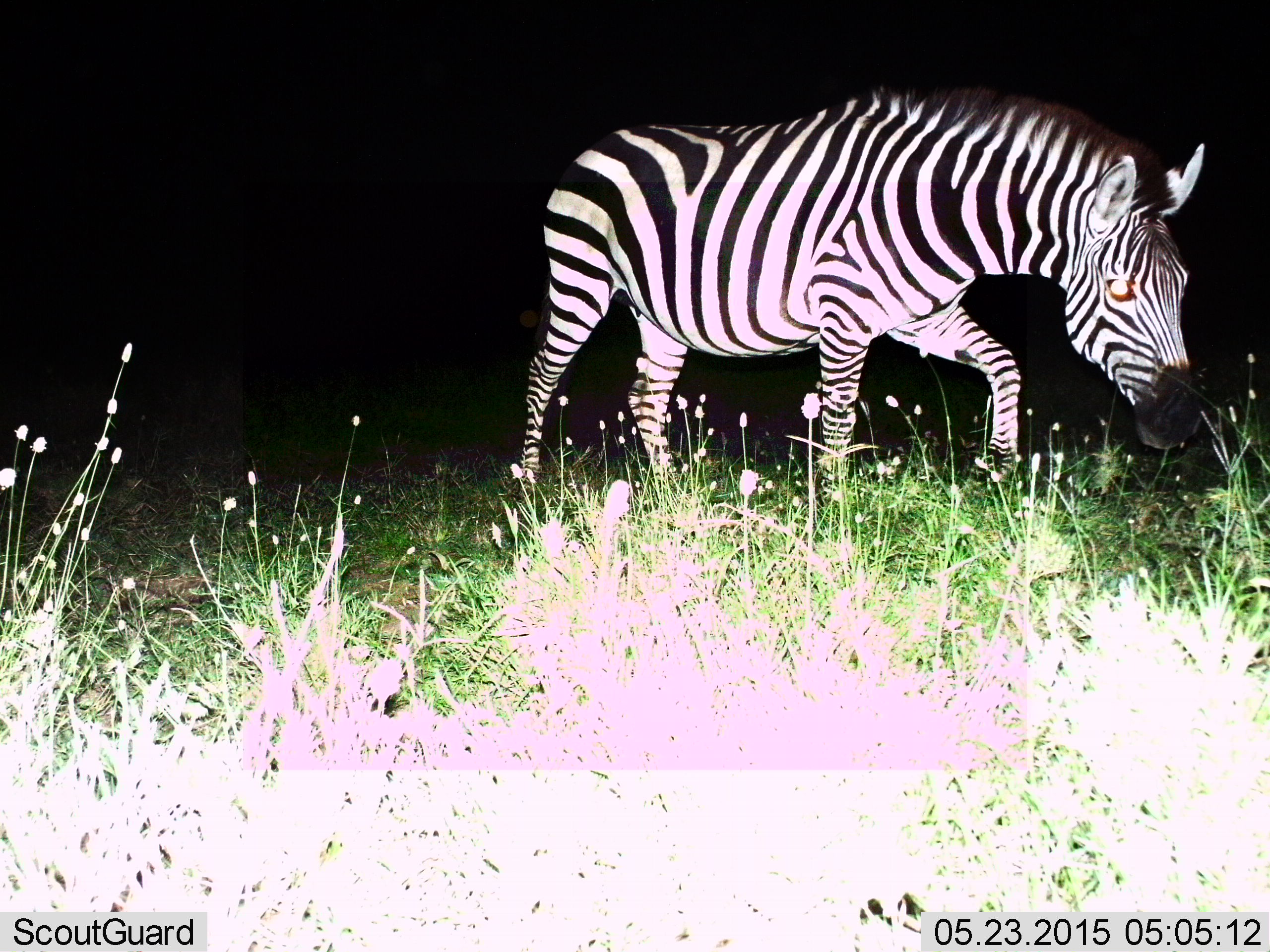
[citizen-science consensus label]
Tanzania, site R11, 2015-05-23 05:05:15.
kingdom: Animalia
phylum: Chordata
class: Mammalia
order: Perissodactyla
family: Equidae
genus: Equus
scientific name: Equus quagga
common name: plains zebra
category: zebra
Zebra (plains zebra) (Equus quagga), count 1. Behavior (volunteer vote fractions): standing 10%, resting 0%, moving 90%, interacting 0%. Young present (vote fraction): 0%. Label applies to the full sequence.